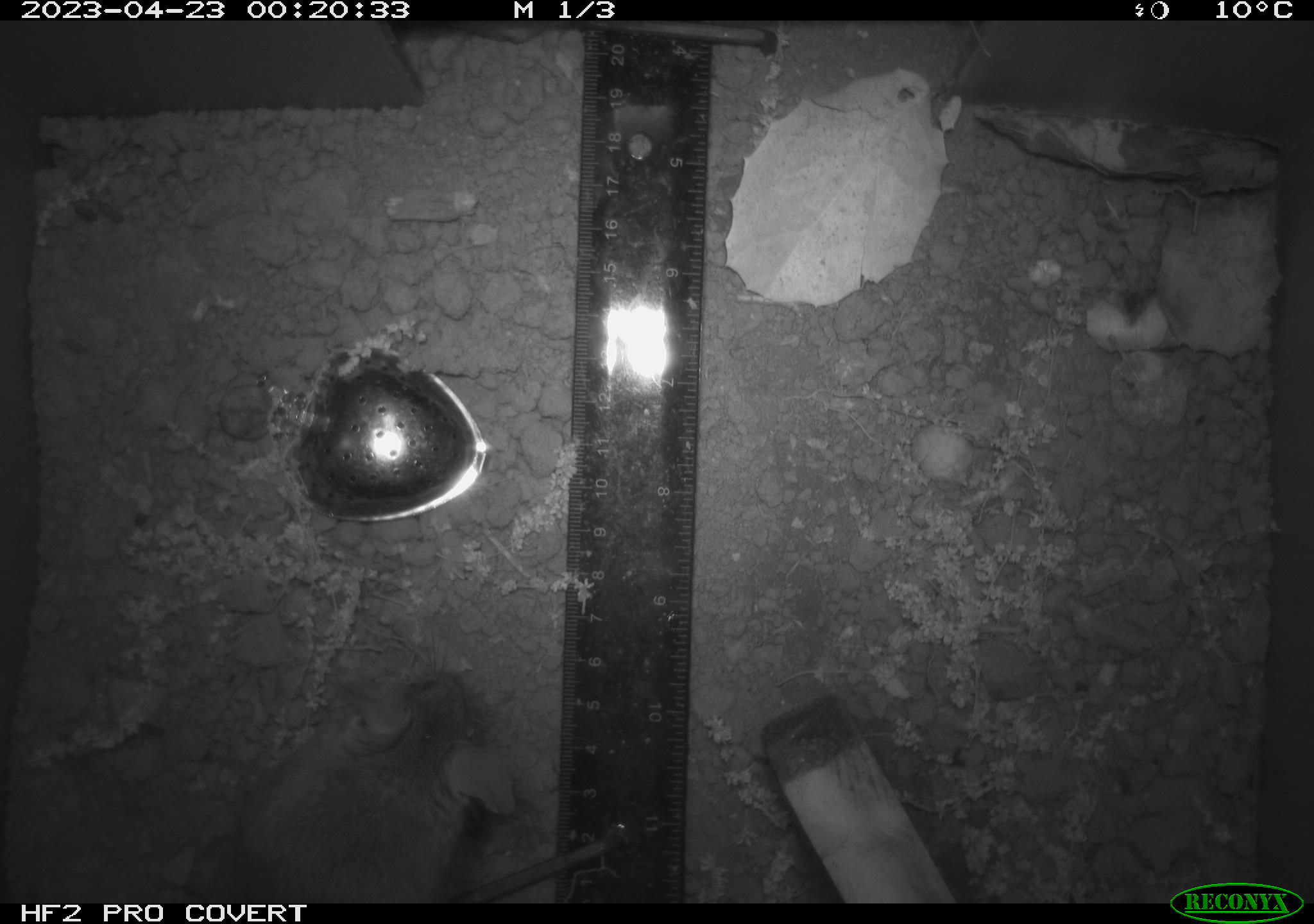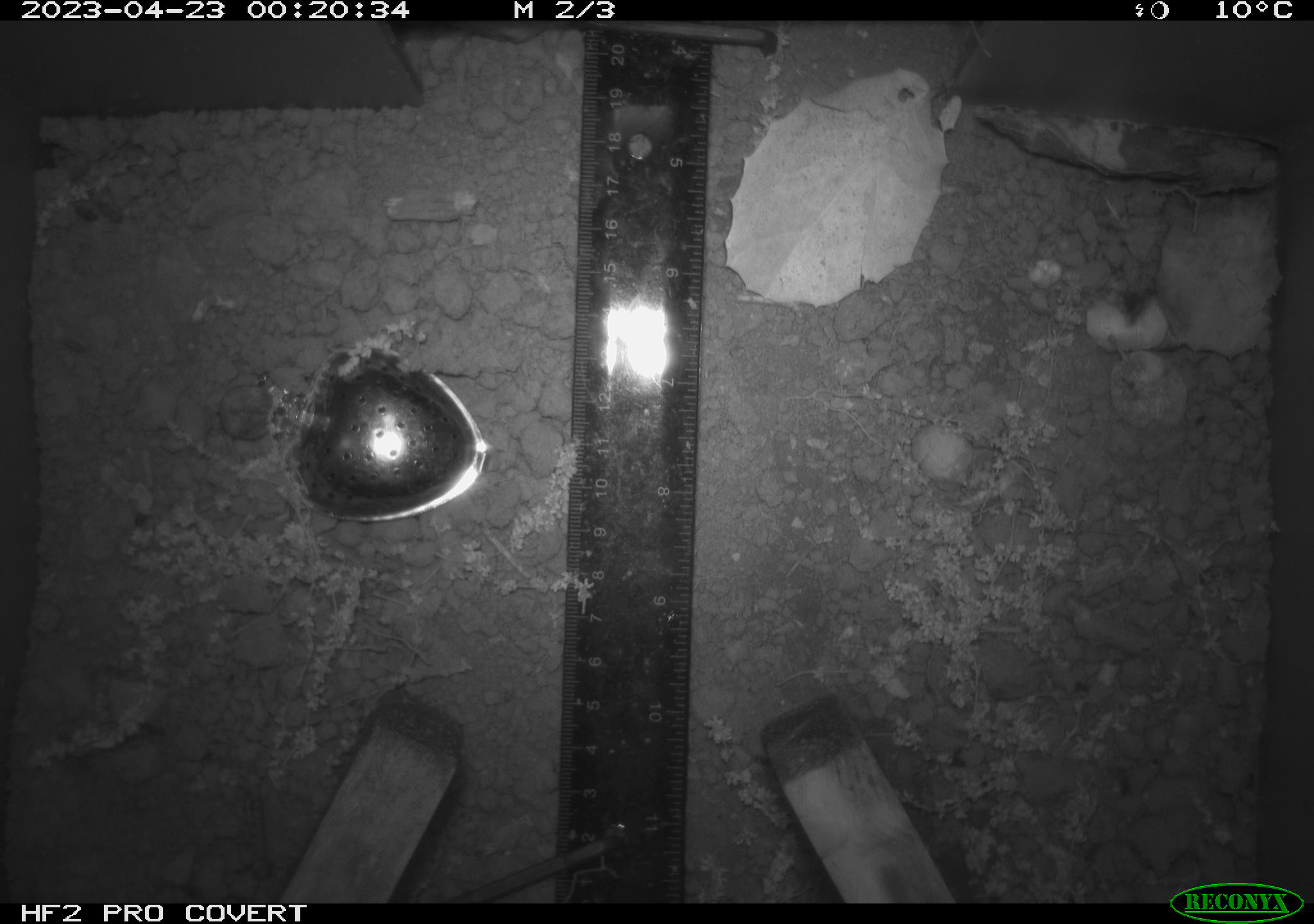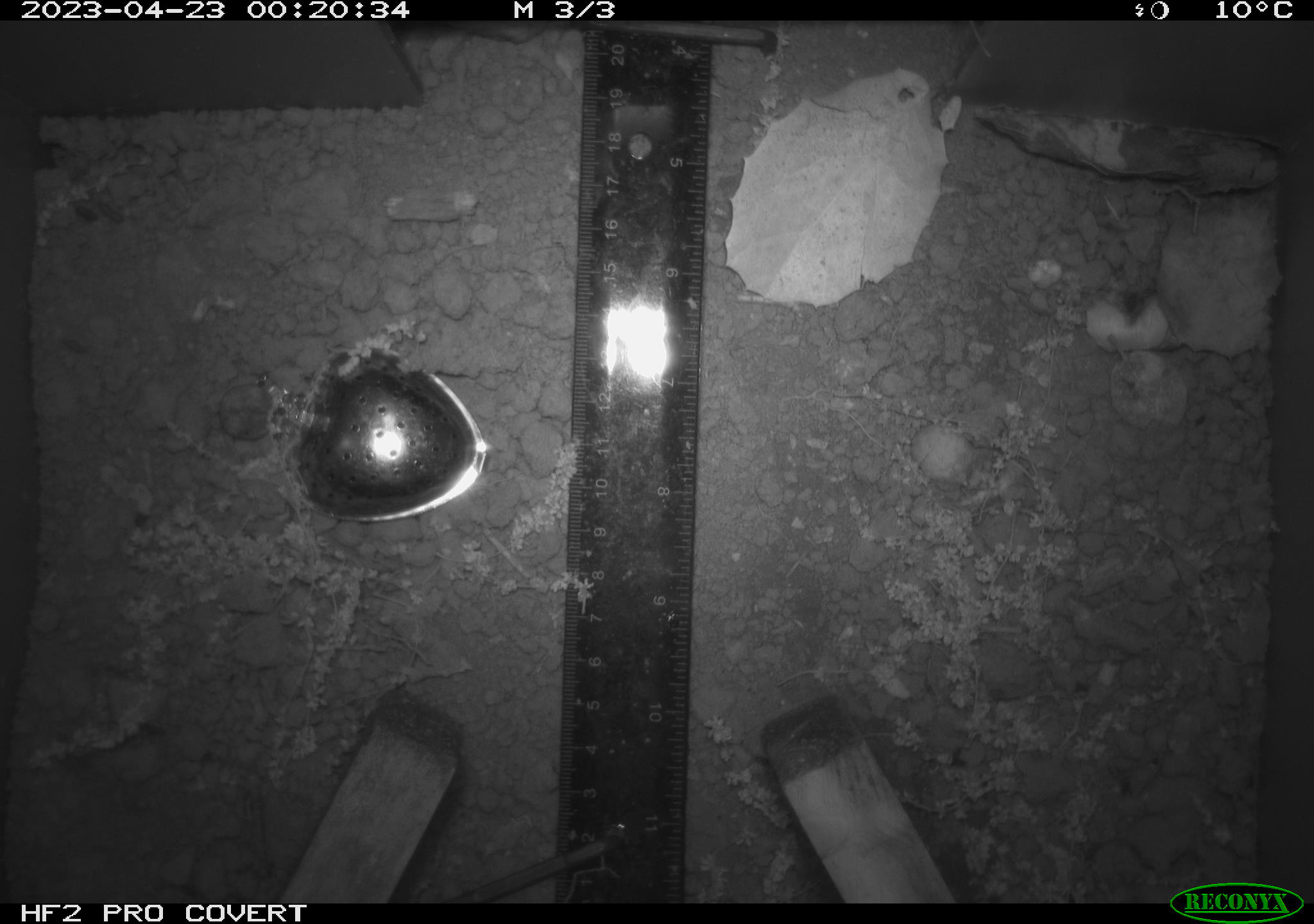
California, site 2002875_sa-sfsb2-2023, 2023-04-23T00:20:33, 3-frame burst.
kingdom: Animalia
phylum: Chordata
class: Mammalia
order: Rodentia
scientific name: Rodentia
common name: mouse species